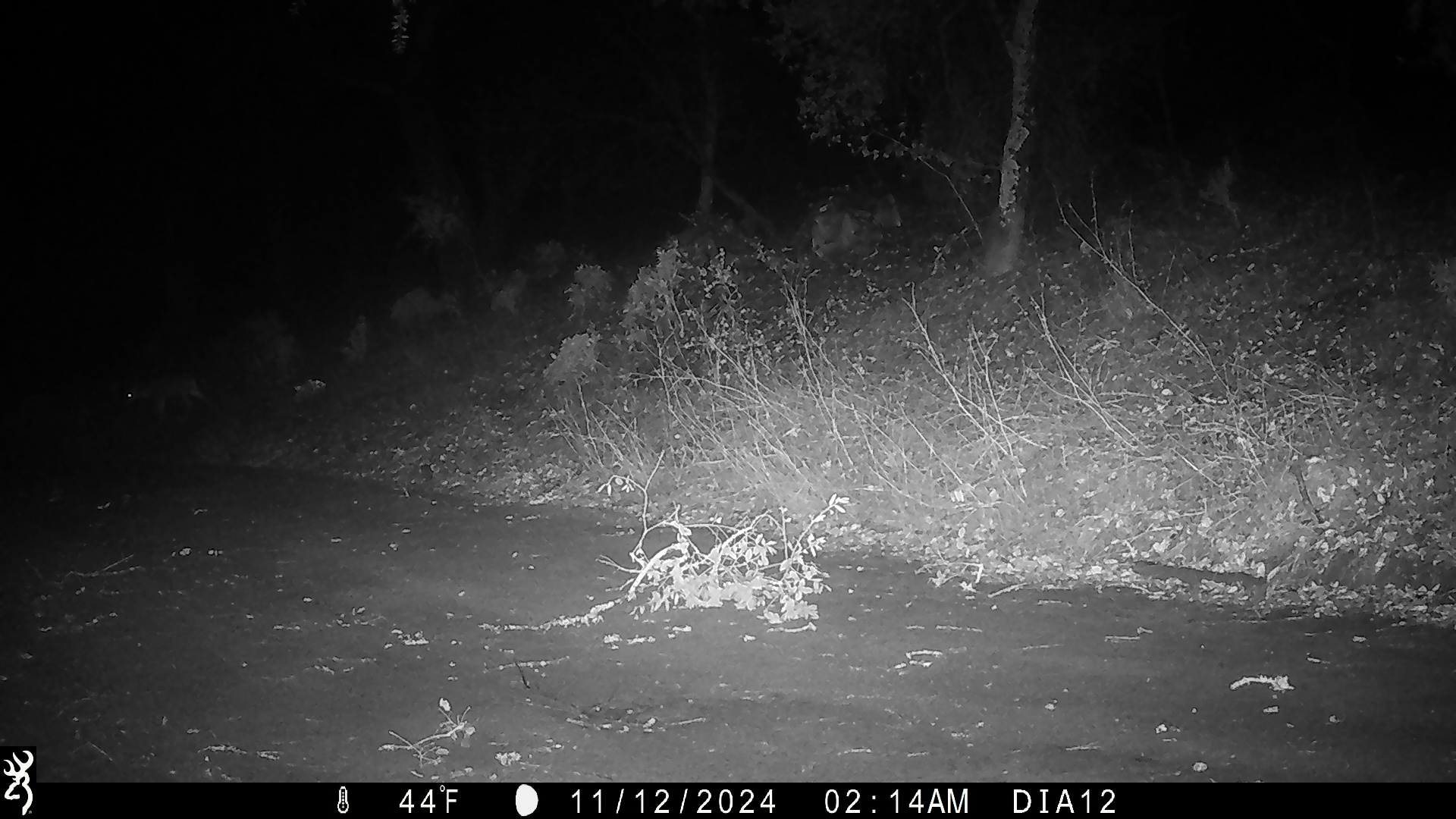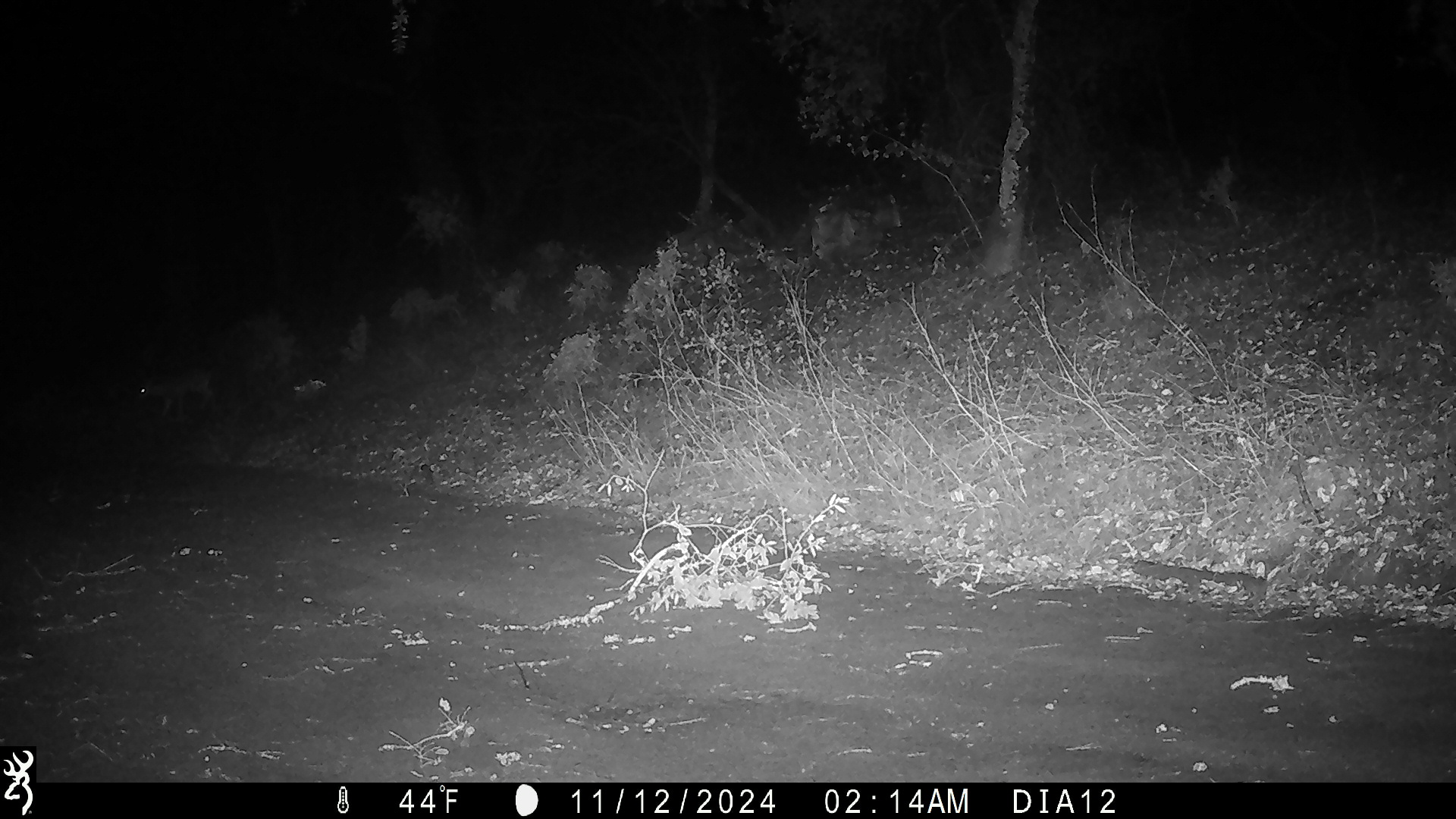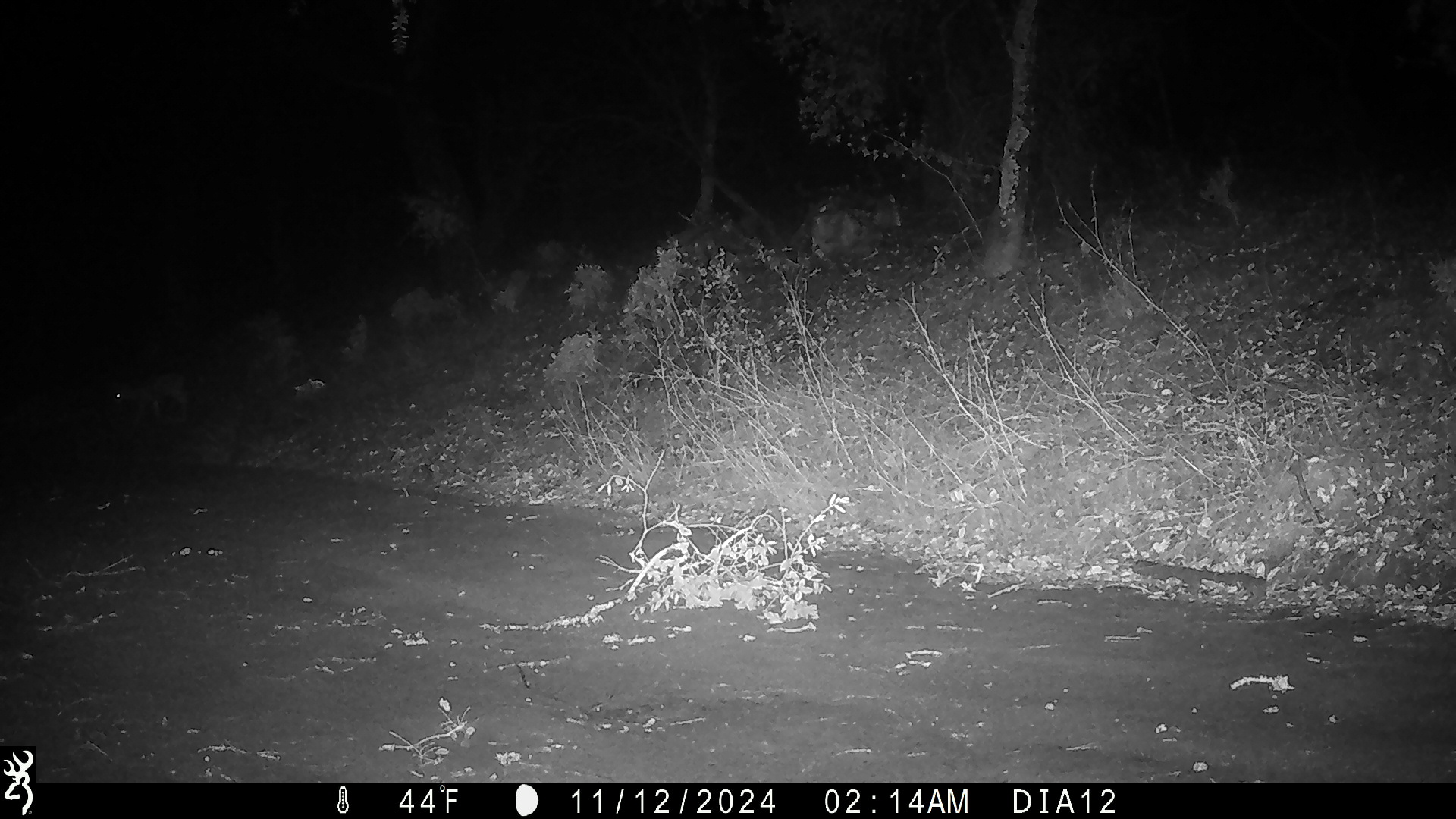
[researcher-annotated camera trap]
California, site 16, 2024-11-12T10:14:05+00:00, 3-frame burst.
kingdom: Animalia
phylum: Chordata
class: Mammalia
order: Artiodactyla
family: Cervidae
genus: Odocoileus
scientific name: Odocoileus hemionus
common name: mule deer